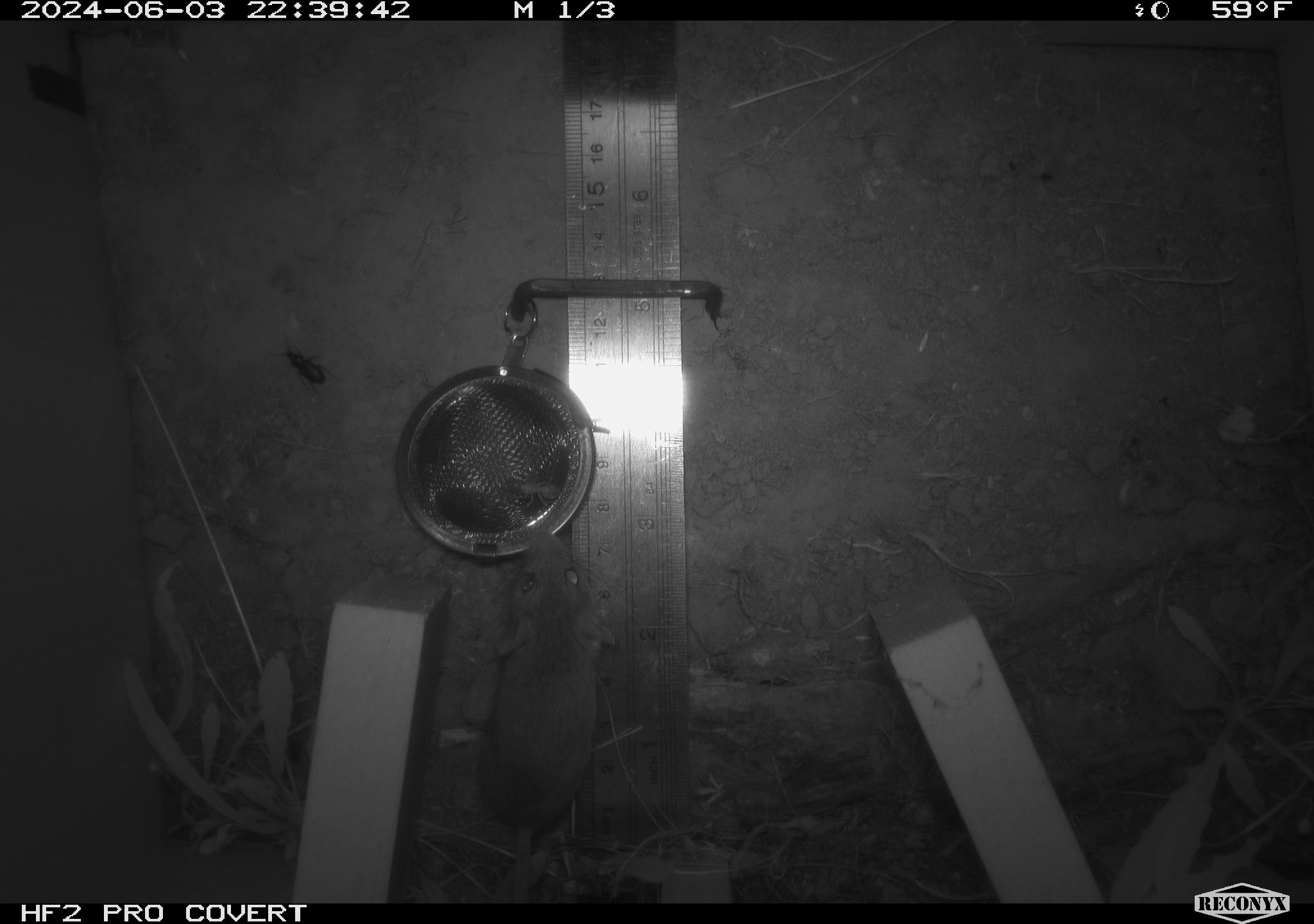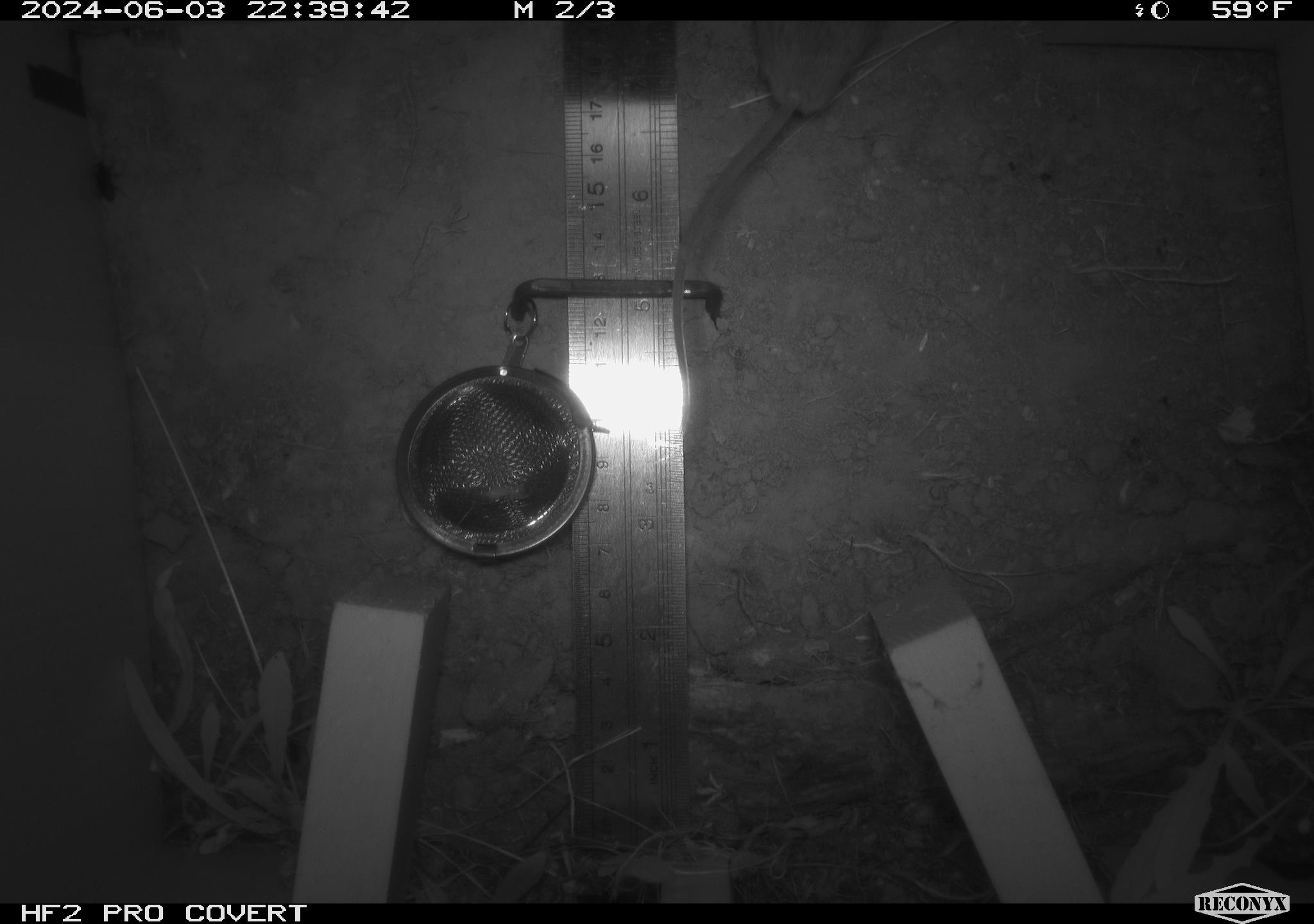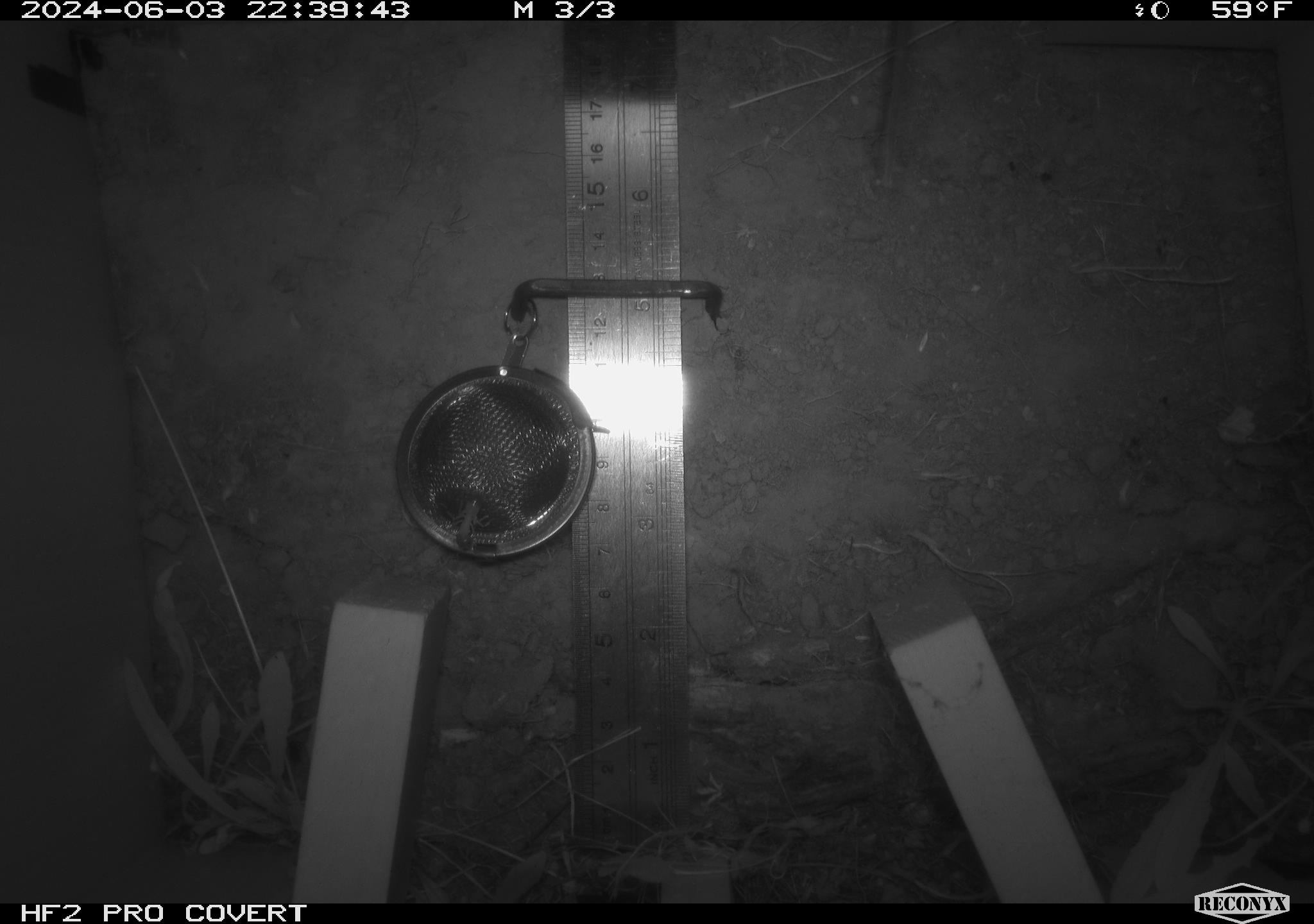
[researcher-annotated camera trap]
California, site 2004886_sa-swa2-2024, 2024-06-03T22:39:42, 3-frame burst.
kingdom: Animalia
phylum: Chordata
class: Mammalia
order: Rodentia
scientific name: Rodentia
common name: mouse species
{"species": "mouse species (Rodentia)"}